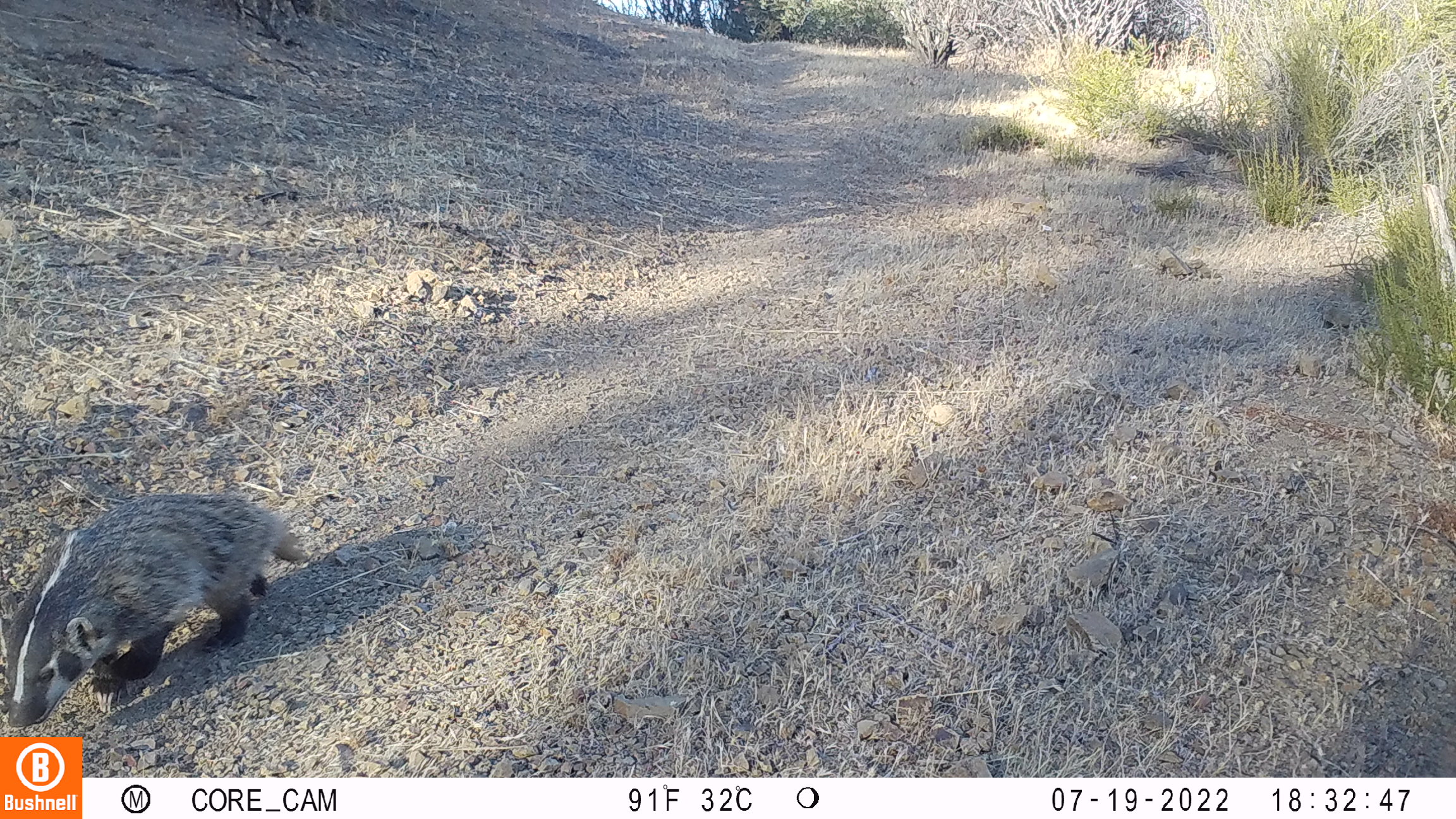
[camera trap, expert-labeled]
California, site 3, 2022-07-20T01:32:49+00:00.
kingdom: Animalia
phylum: Chordata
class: Mammalia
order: Carnivora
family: Mustelidae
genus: Taxidea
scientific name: Taxidea taxus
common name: american badger